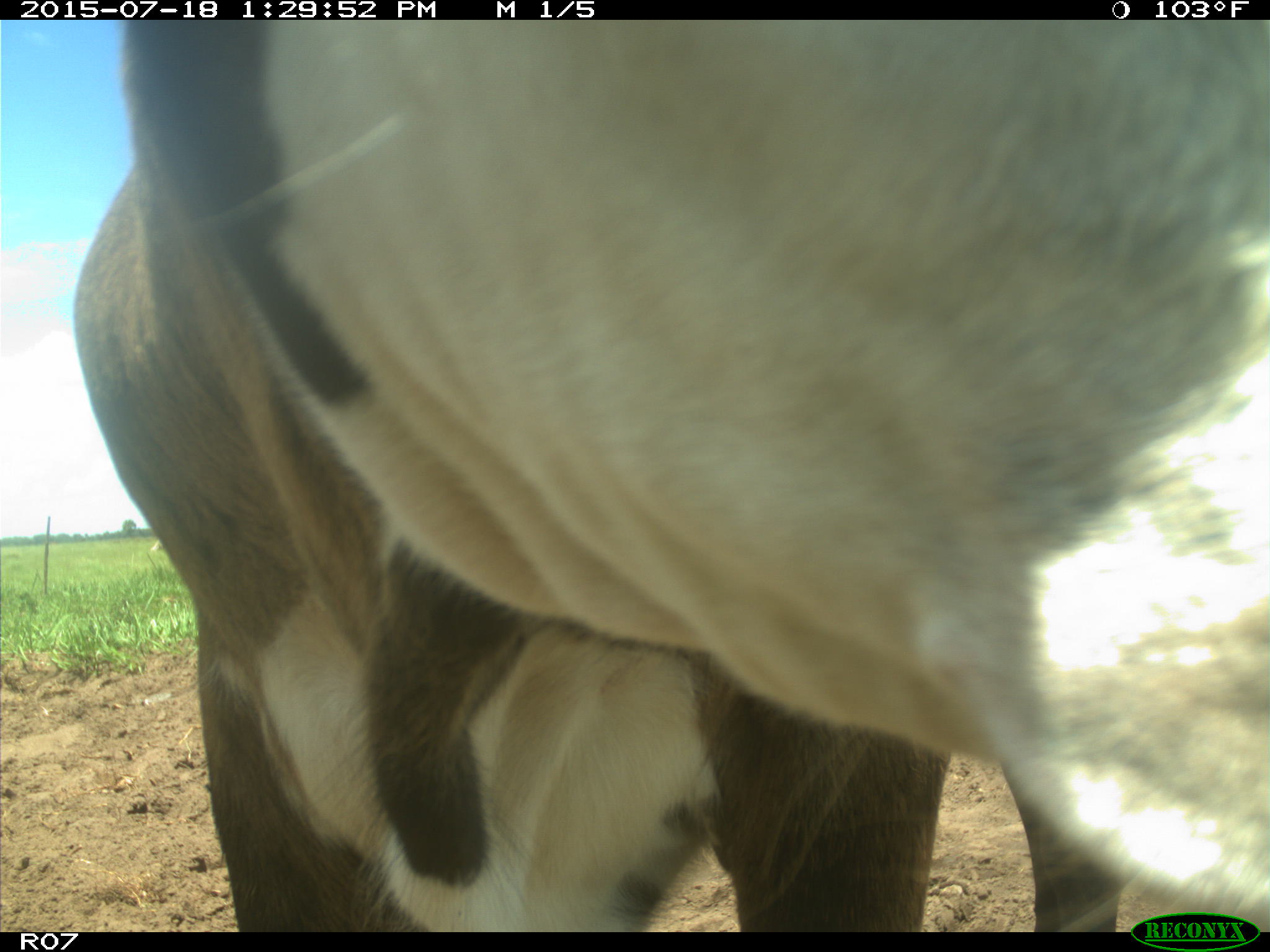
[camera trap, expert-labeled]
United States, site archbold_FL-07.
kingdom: Animalia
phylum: Chordata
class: Mammalia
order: Artiodactyla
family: Bovidae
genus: Bos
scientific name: Bos taurus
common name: domestic cow